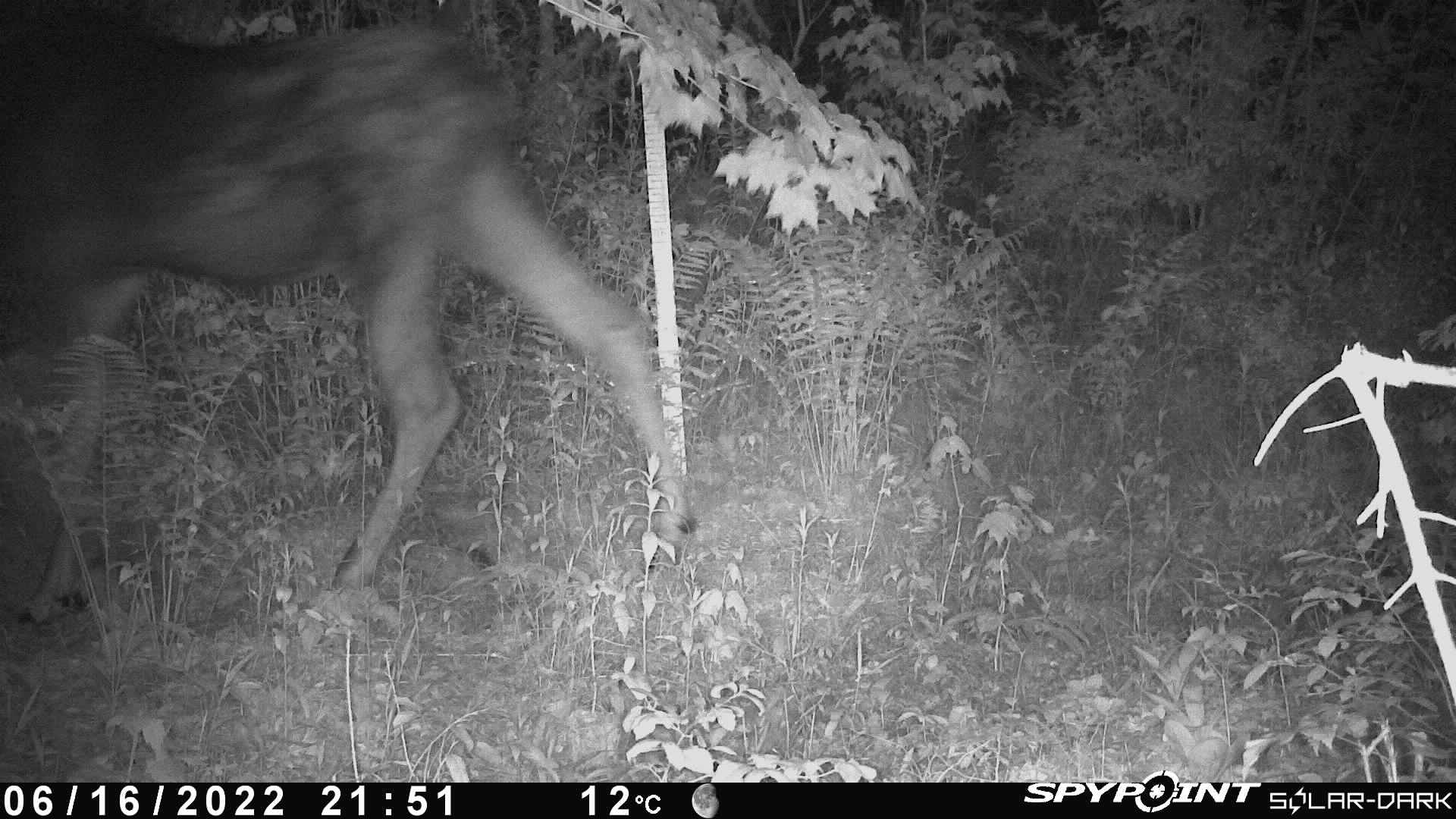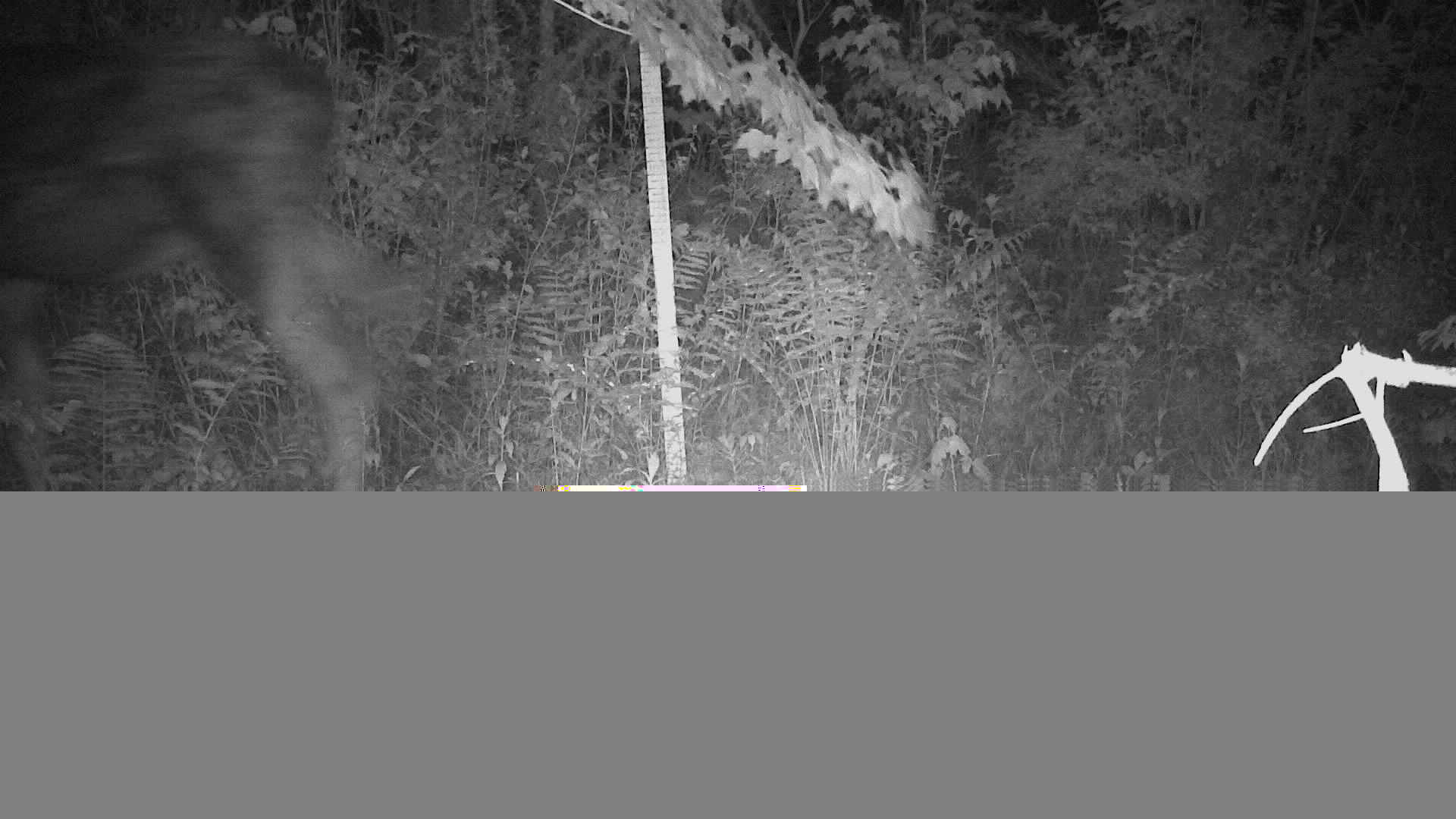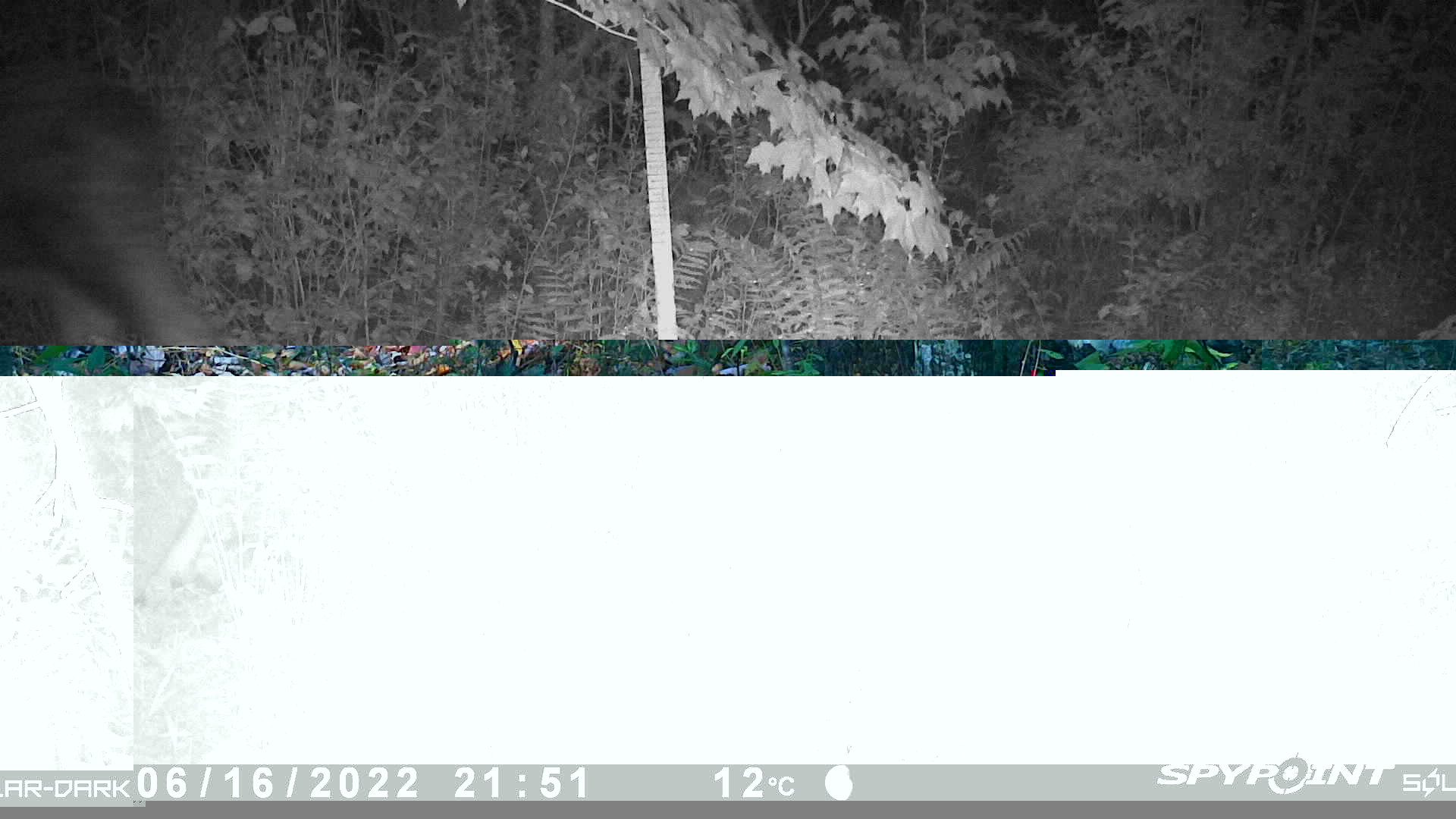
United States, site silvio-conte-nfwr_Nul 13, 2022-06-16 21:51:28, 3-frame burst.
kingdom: Animalia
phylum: Chordata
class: Mammalia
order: Artiodactyla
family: Cervidae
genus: Alces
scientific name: Alces alces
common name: moose